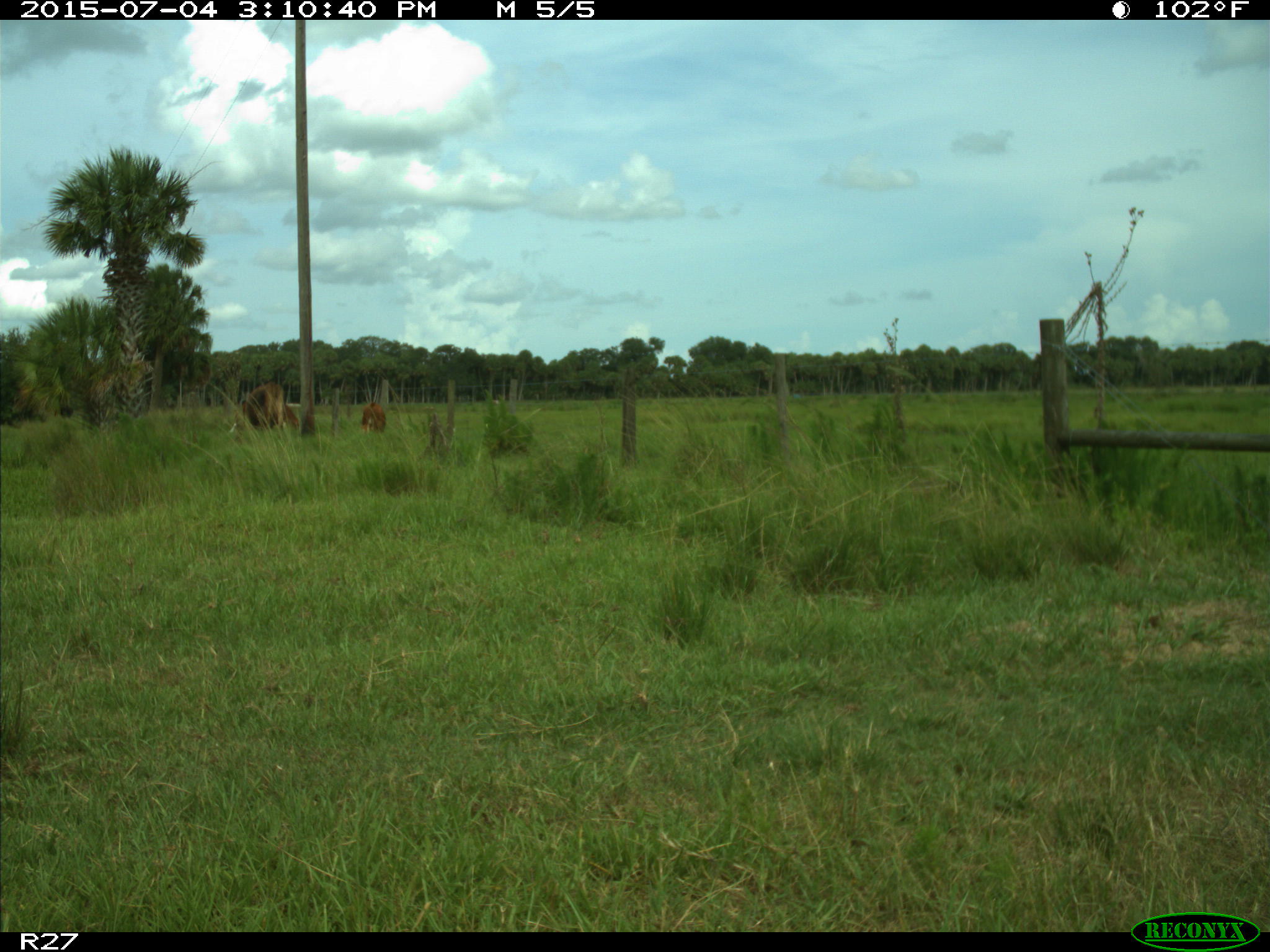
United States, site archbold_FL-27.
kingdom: Animalia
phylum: Chordata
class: Mammalia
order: Artiodactyla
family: Bovidae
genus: Bos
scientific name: Bos taurus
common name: domestic cow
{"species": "Bos taurus (domestic cow)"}